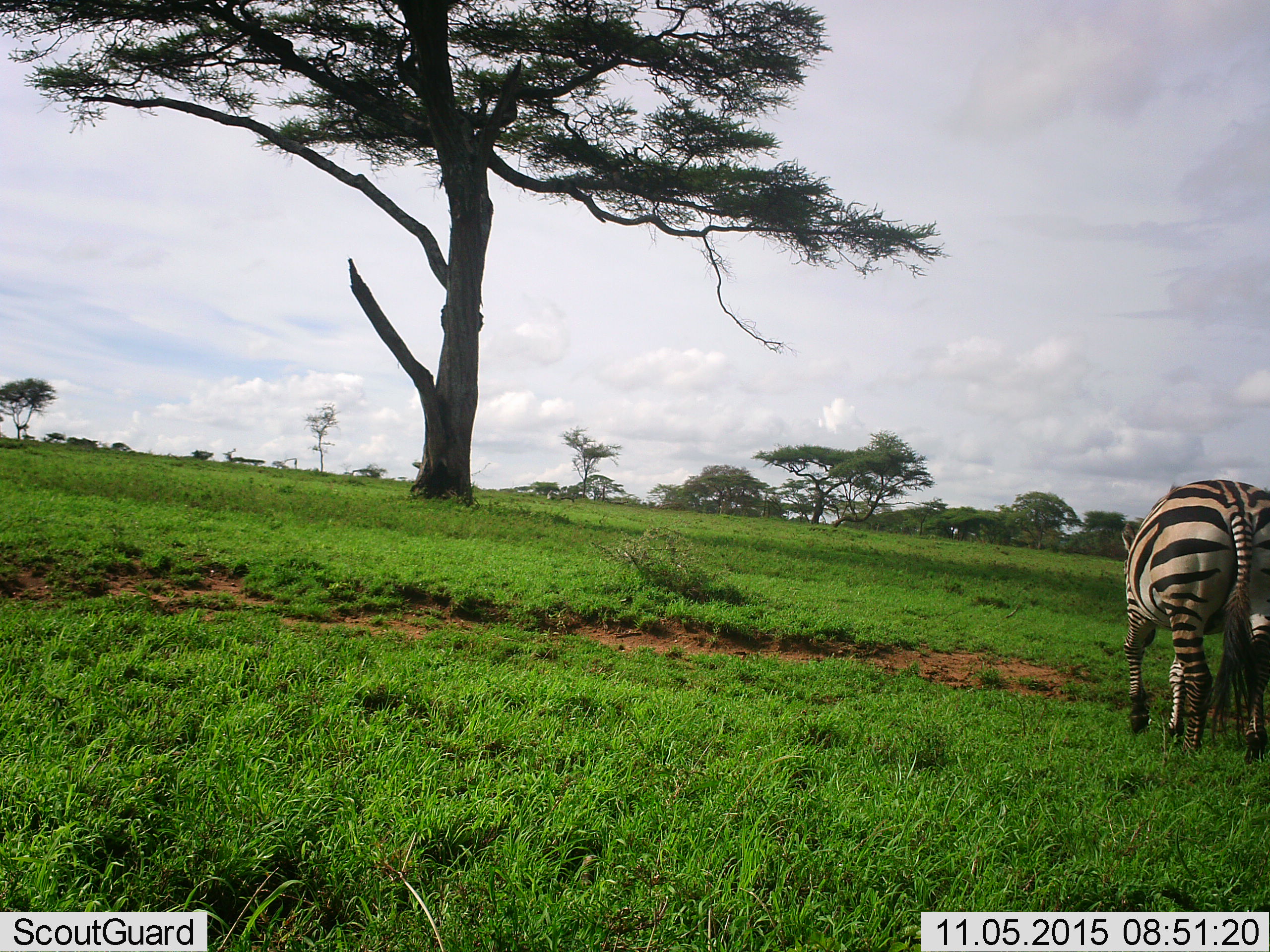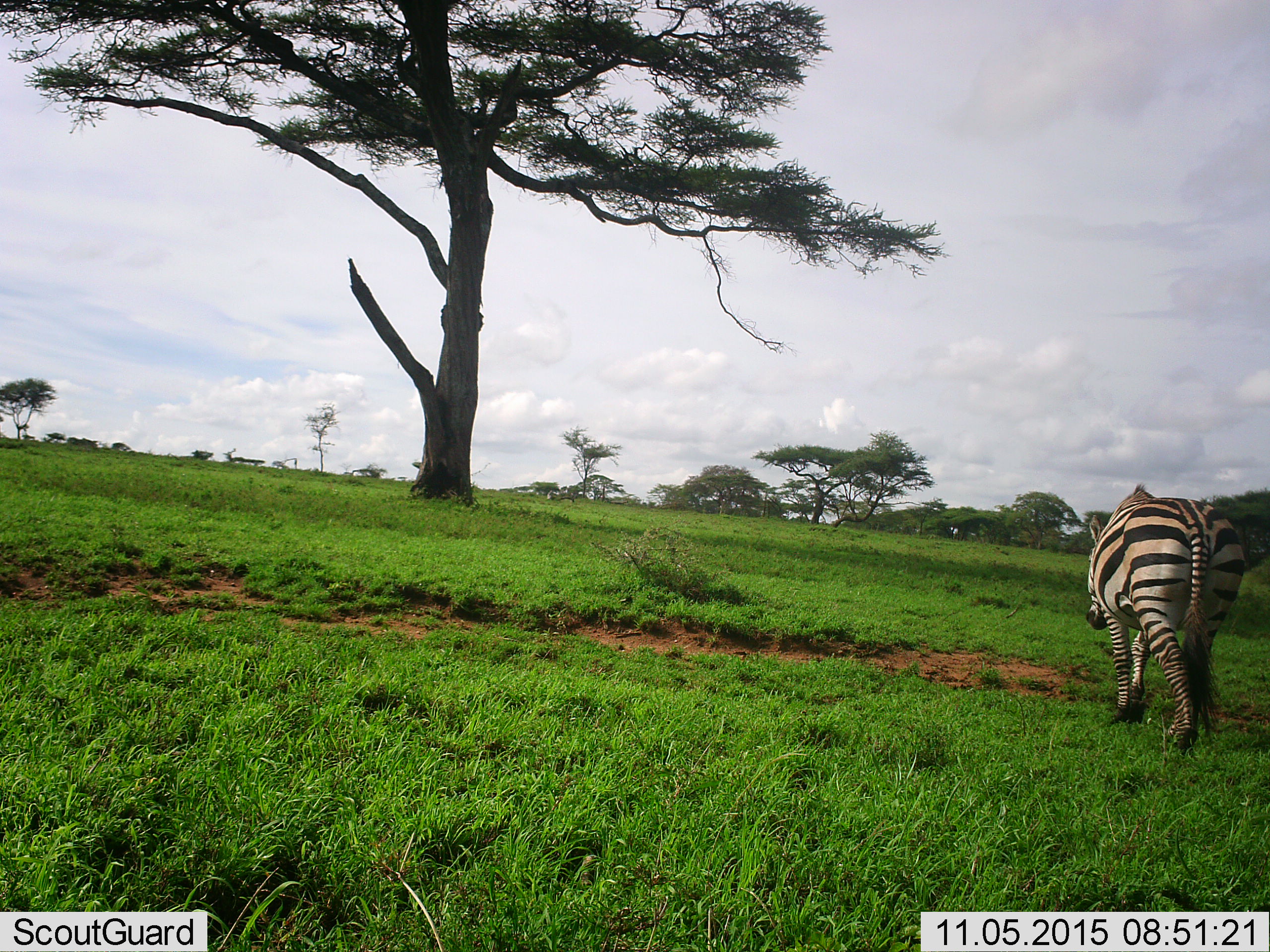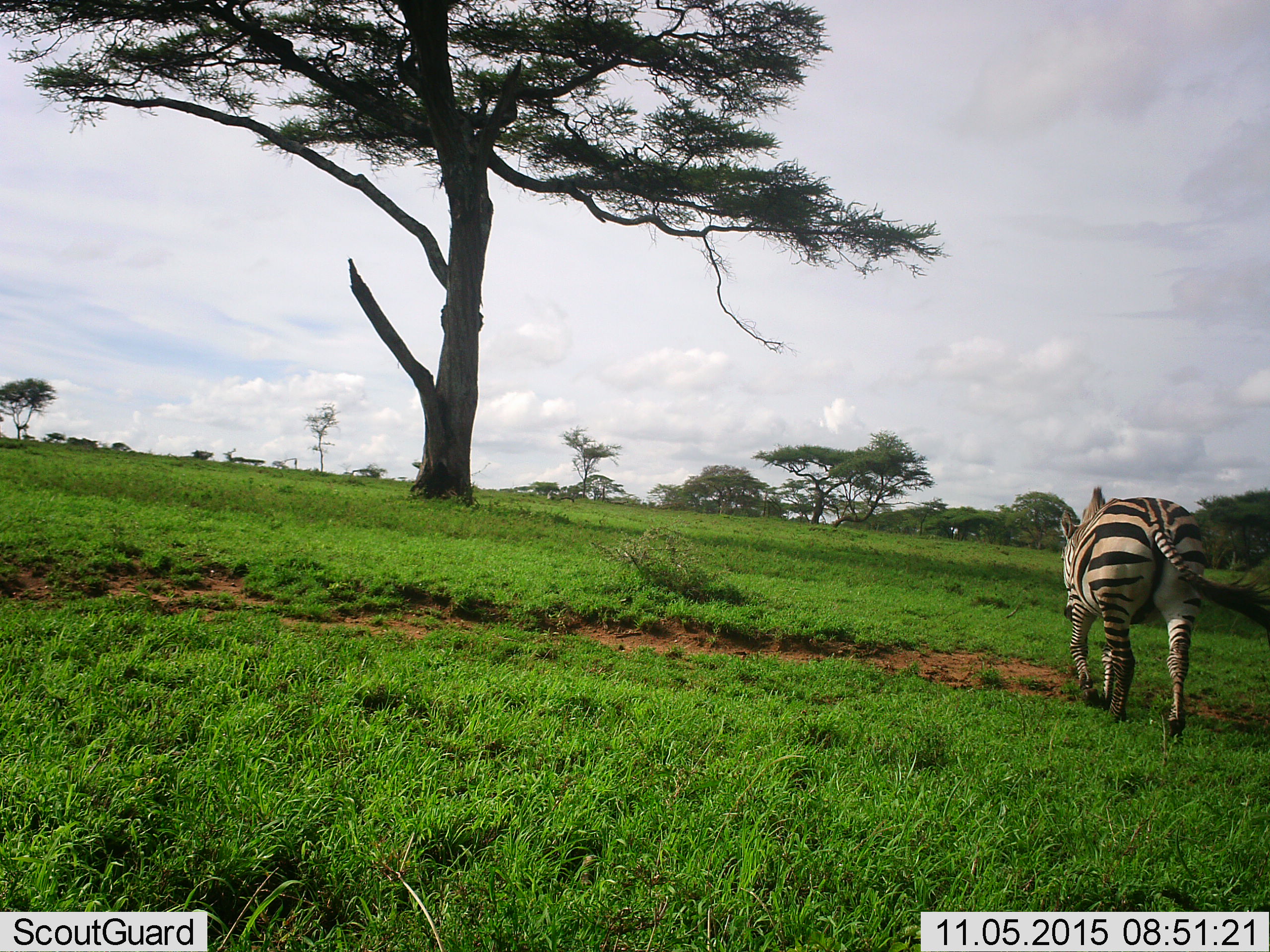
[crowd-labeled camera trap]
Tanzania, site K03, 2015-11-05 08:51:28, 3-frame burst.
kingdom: Animalia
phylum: Chordata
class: Mammalia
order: Perissodactyla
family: Equidae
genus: Equus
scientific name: Equus quagga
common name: plains zebra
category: zebra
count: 1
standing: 22%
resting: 0%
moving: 89%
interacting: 0%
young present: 0%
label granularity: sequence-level